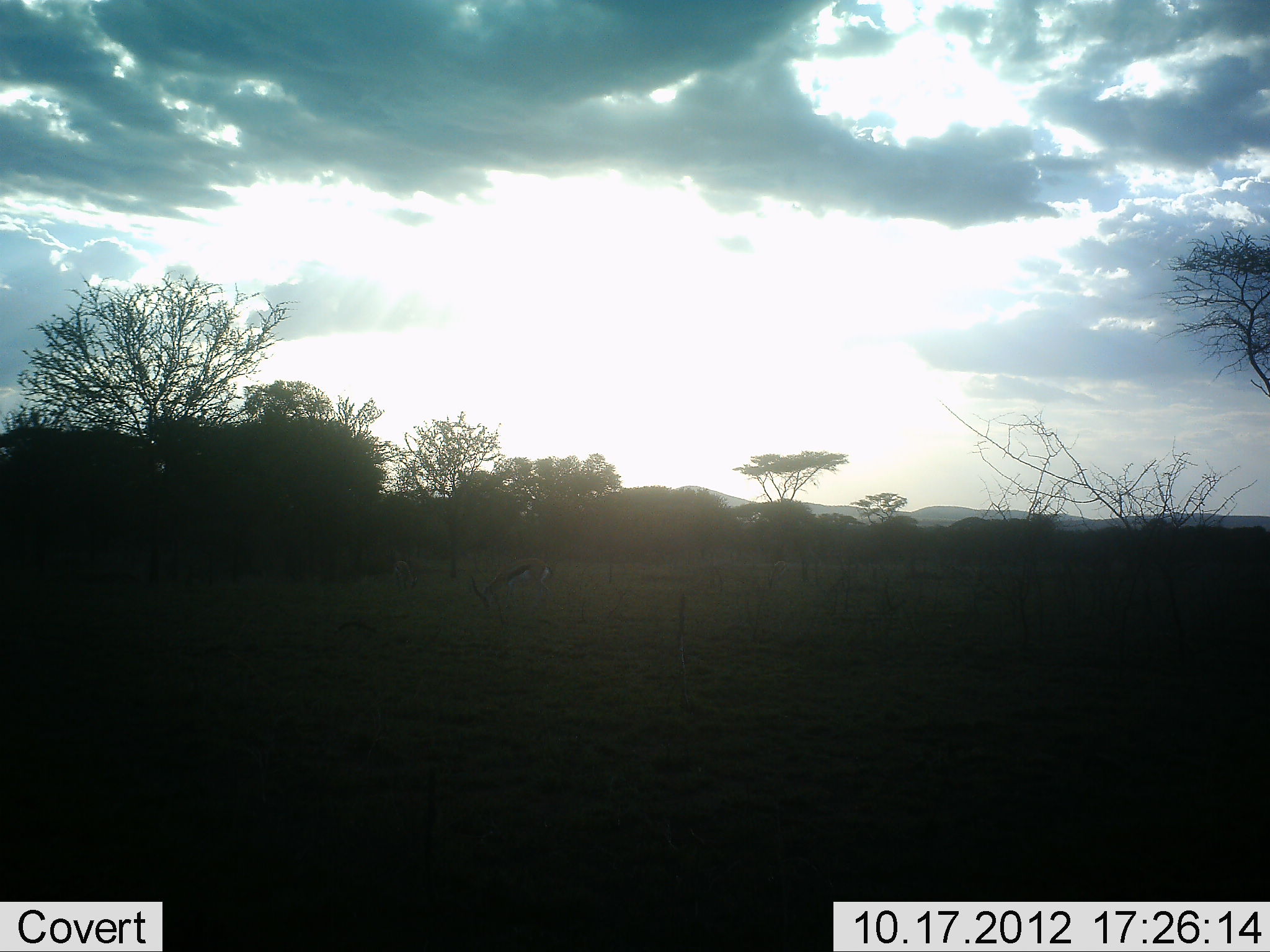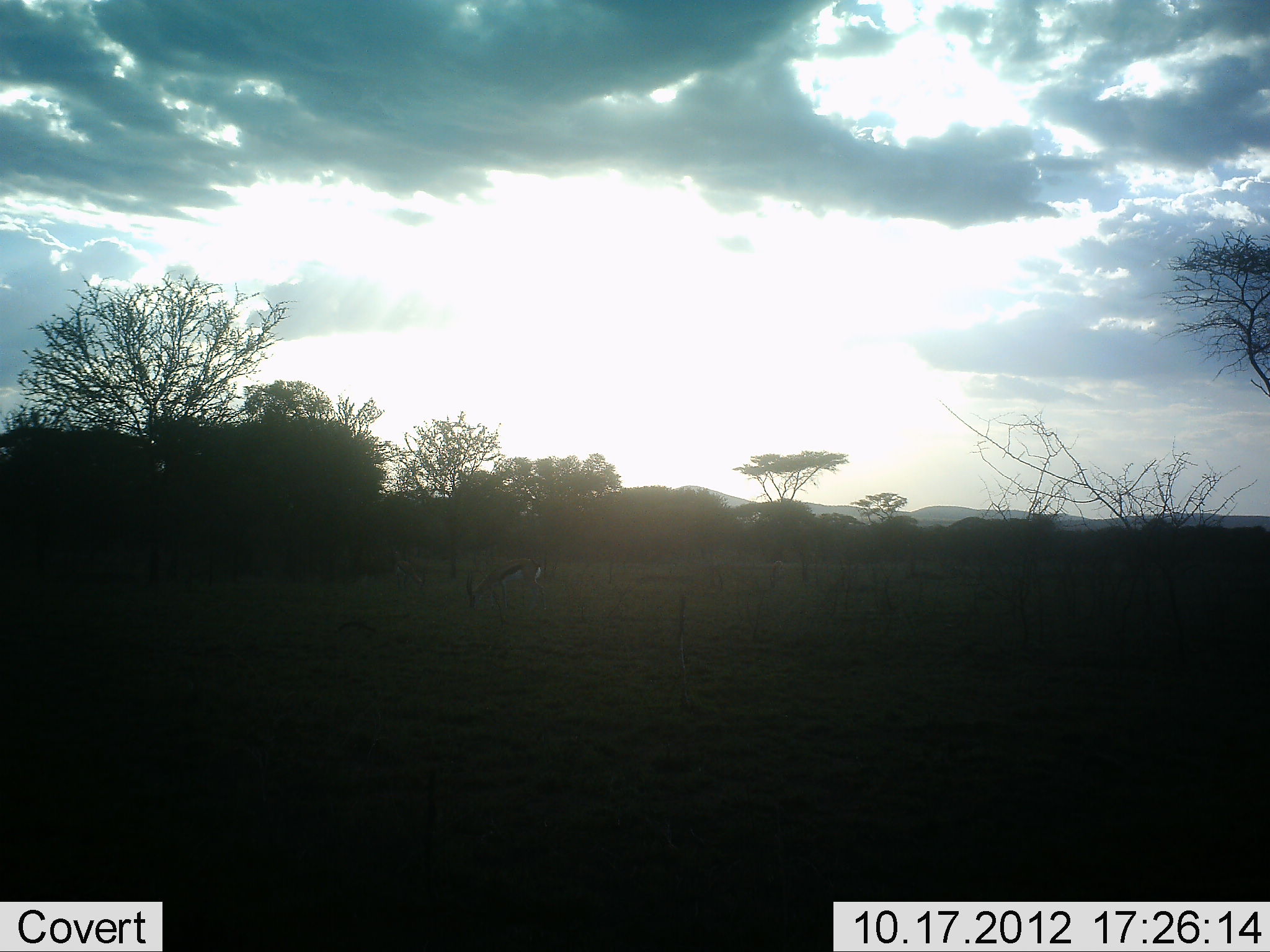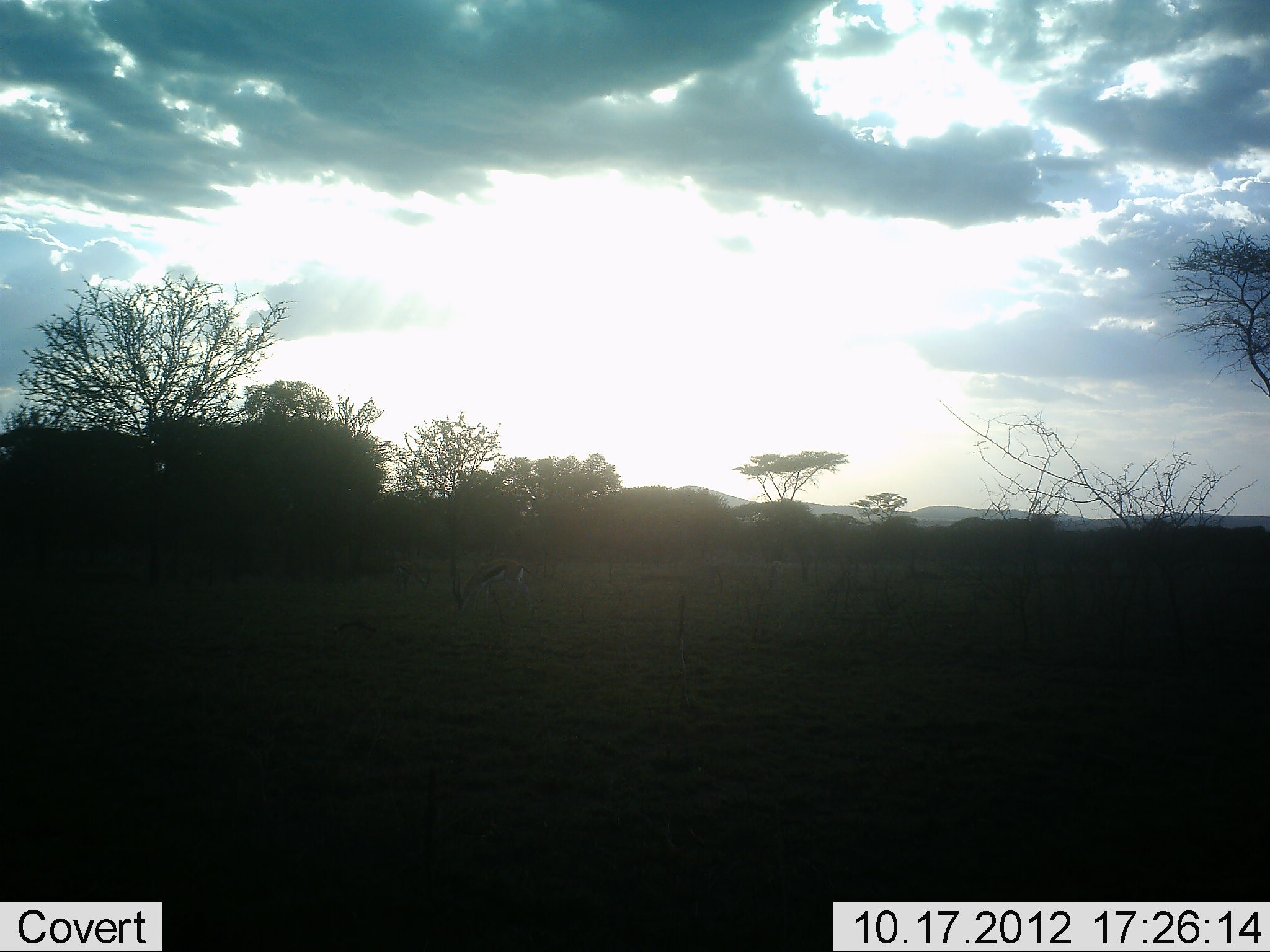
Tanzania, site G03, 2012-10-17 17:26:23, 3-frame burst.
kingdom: Animalia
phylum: Chordata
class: Mammalia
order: Artiodactyla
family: Bovidae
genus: Eudorcas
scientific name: Eudorcas thomsonii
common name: thomson's gazelle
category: gazellethomsons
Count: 1.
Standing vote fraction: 10%.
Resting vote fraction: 0%.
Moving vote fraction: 70%.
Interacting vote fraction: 0%.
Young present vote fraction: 0%.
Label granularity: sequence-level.